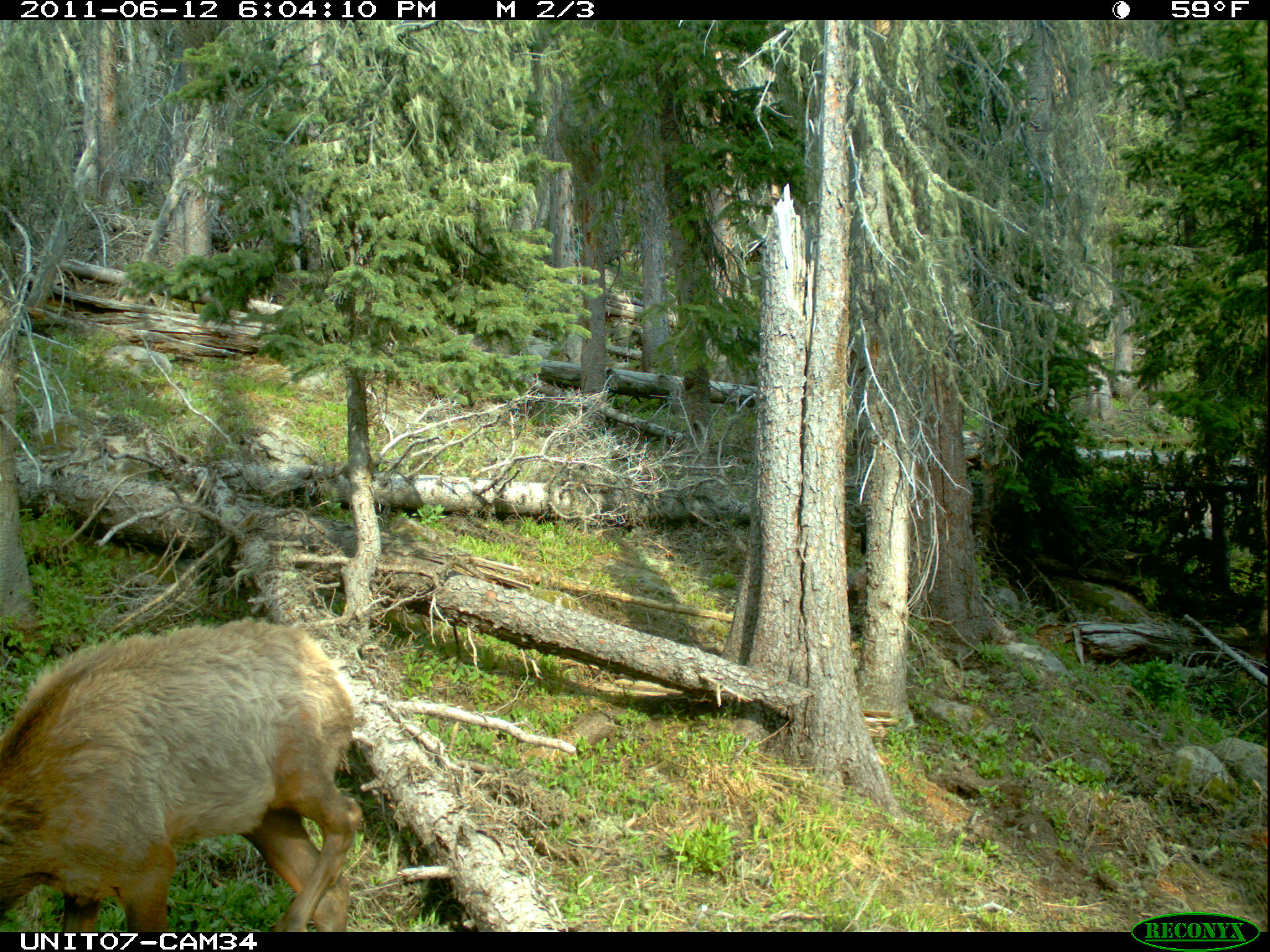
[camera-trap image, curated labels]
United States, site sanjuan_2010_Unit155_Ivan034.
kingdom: Animalia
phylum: Chordata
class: Mammalia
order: Artiodactyla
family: Cervidae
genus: Cervus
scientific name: Cervus elaphus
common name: red deer